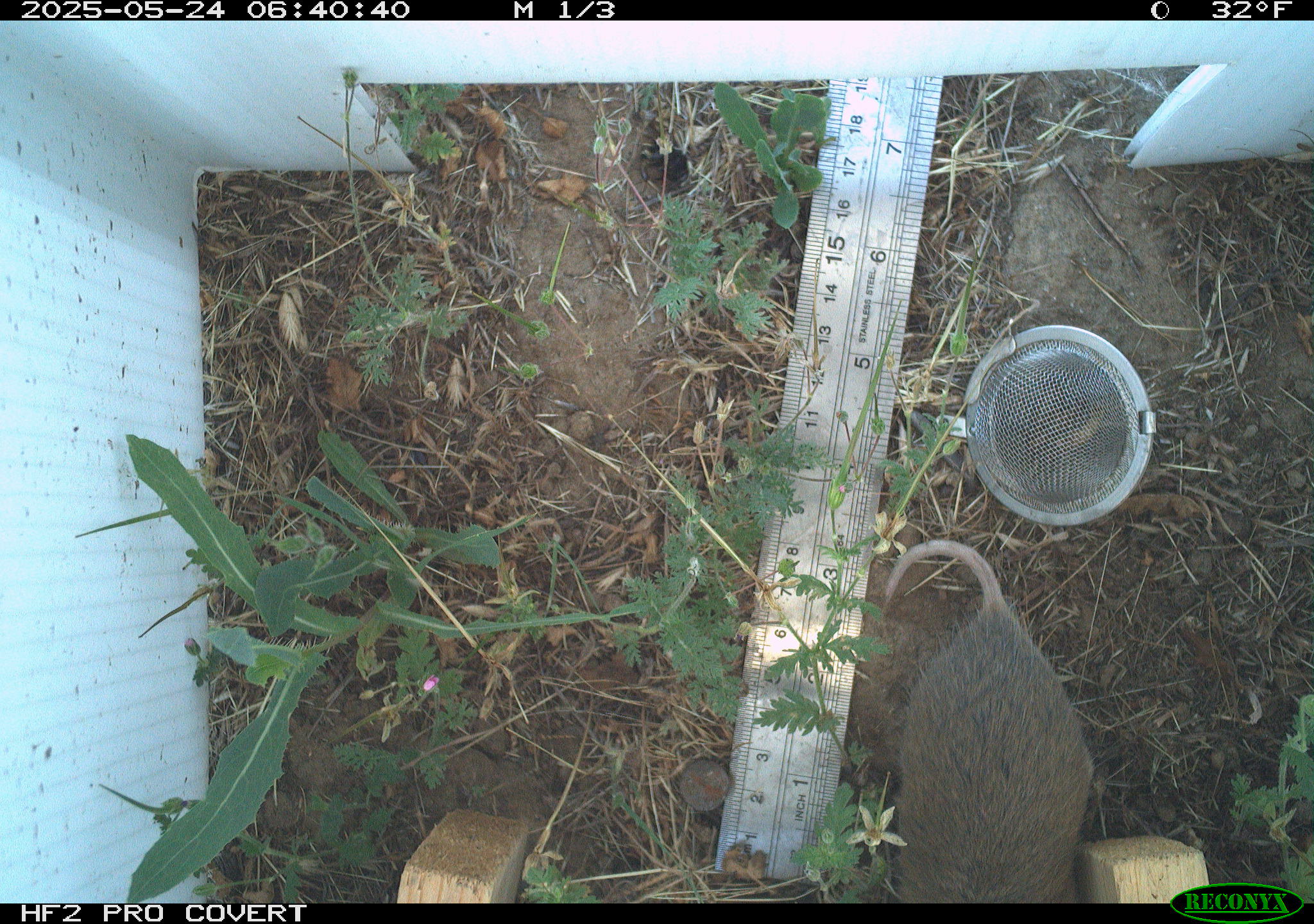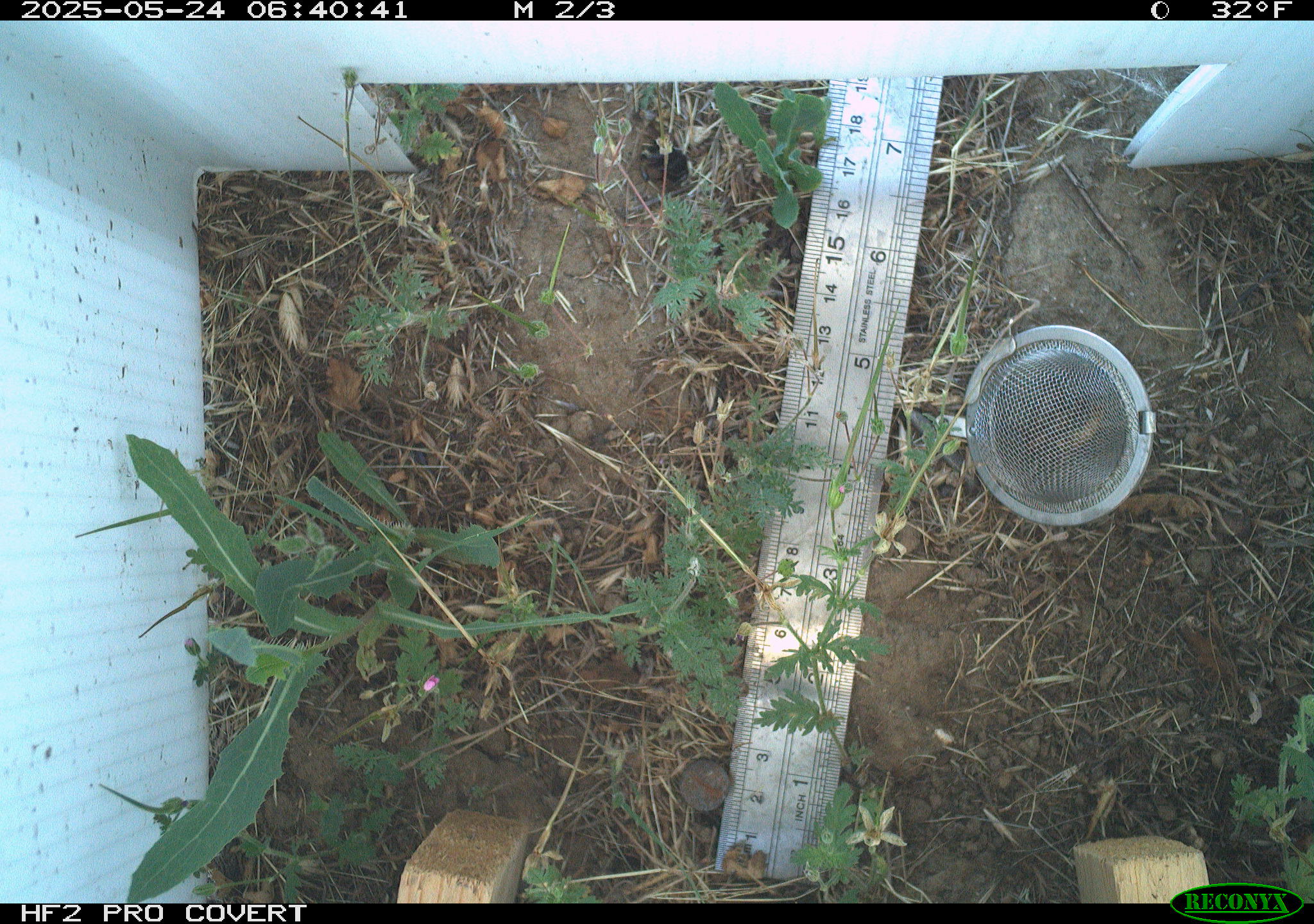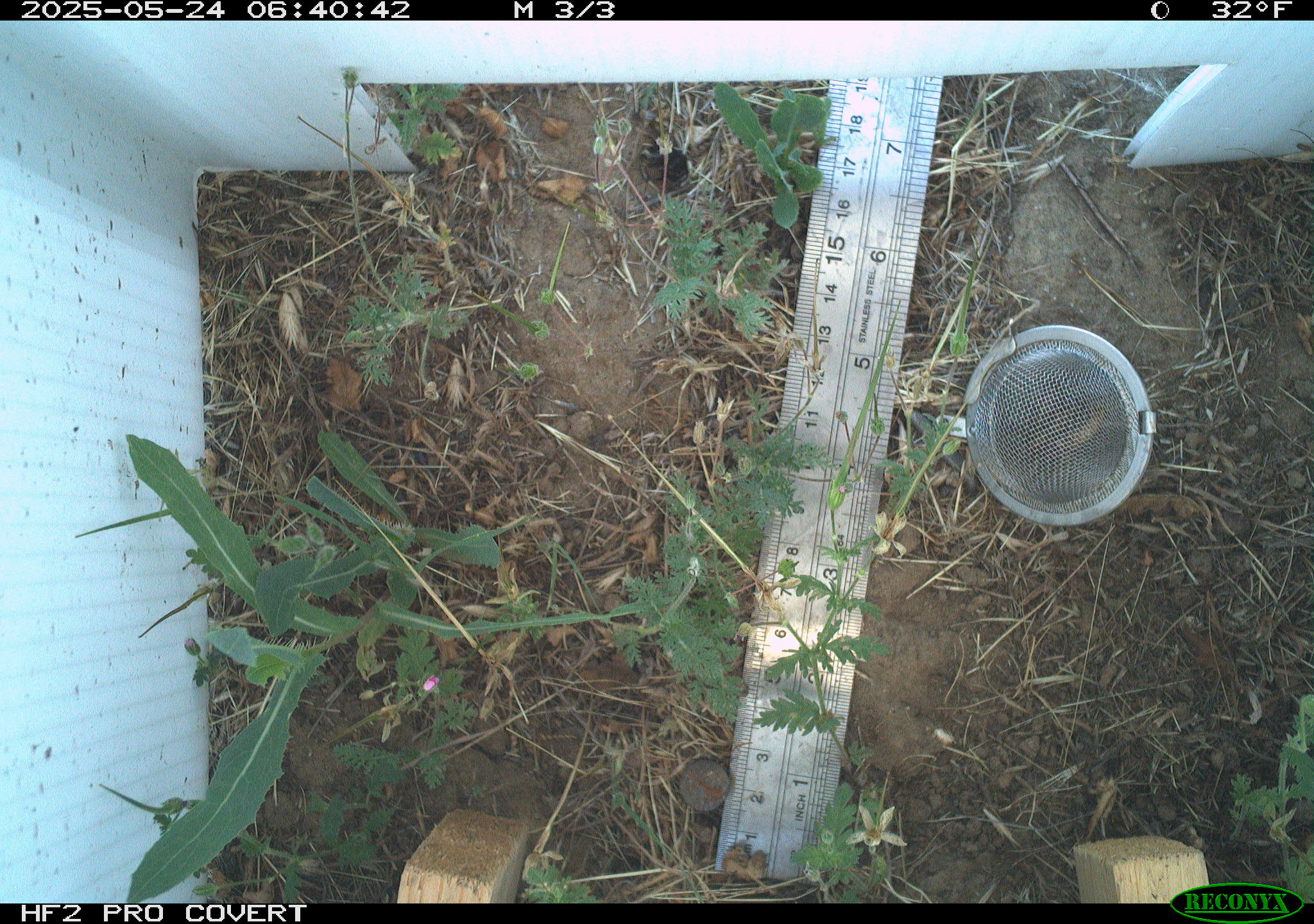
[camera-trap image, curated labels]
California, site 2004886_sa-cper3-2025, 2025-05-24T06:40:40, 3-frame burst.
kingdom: Animalia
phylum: Chordata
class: Mammalia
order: Rodentia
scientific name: Rodentia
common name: rodent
Rodent (Rodentia).